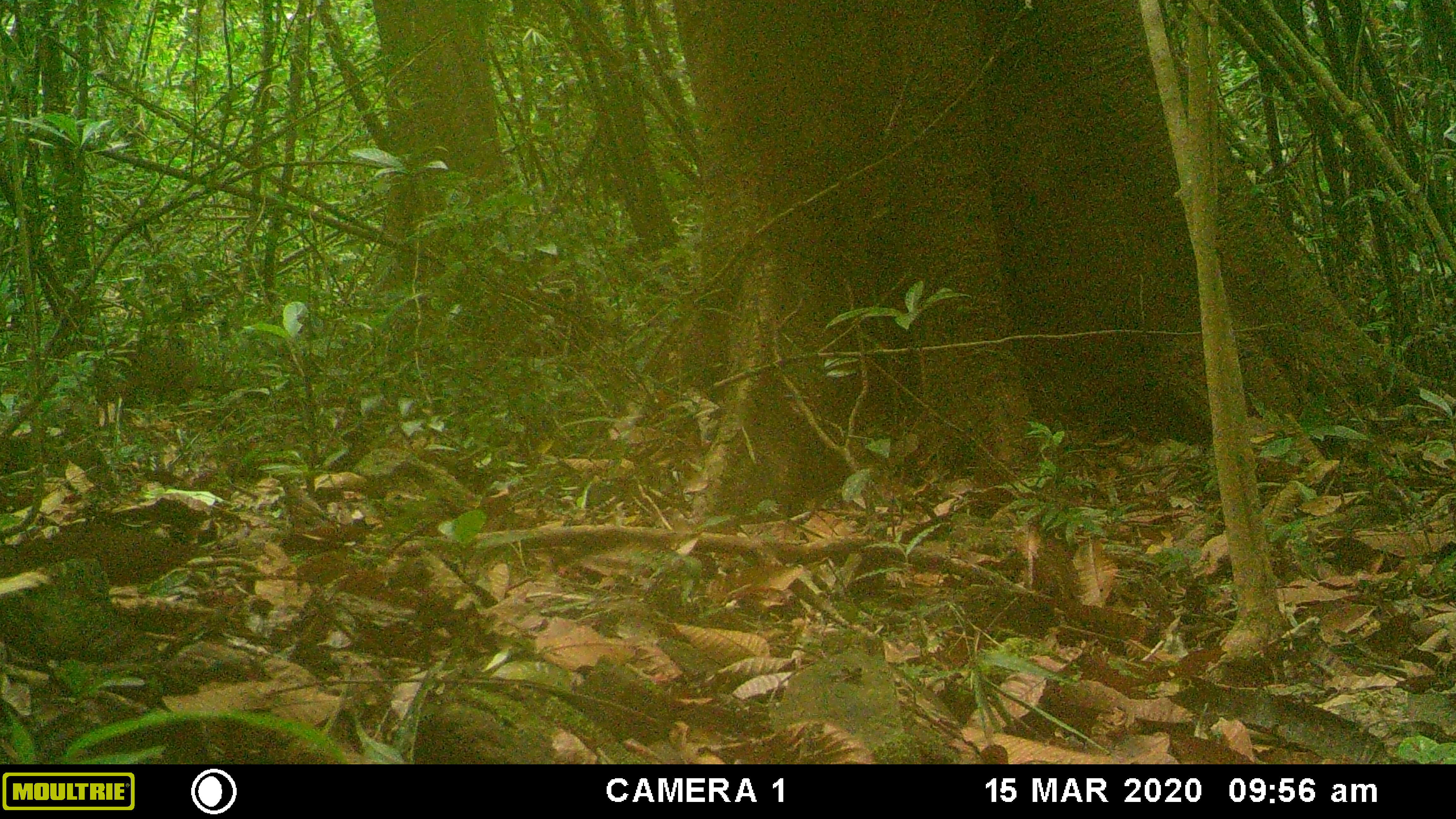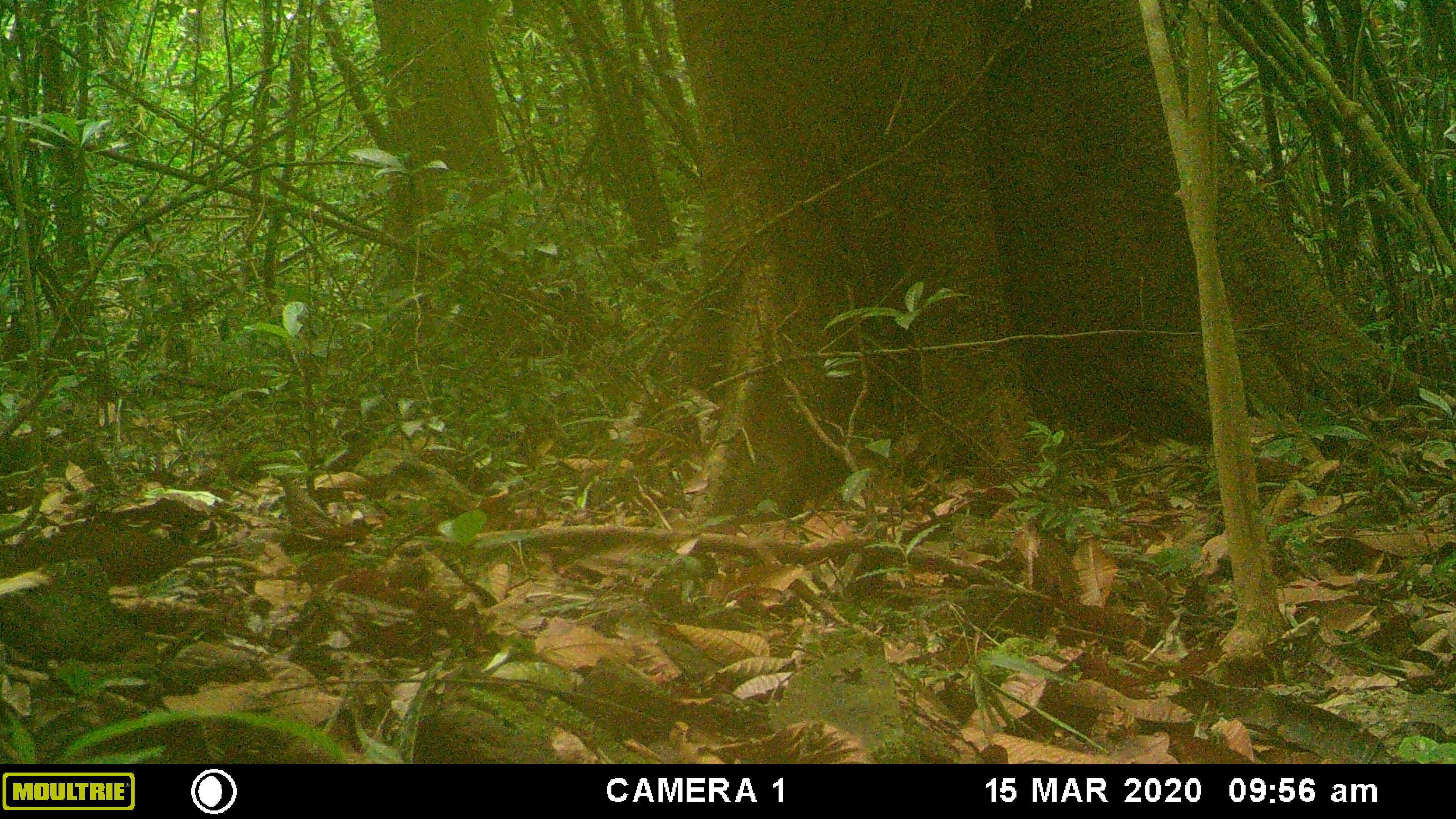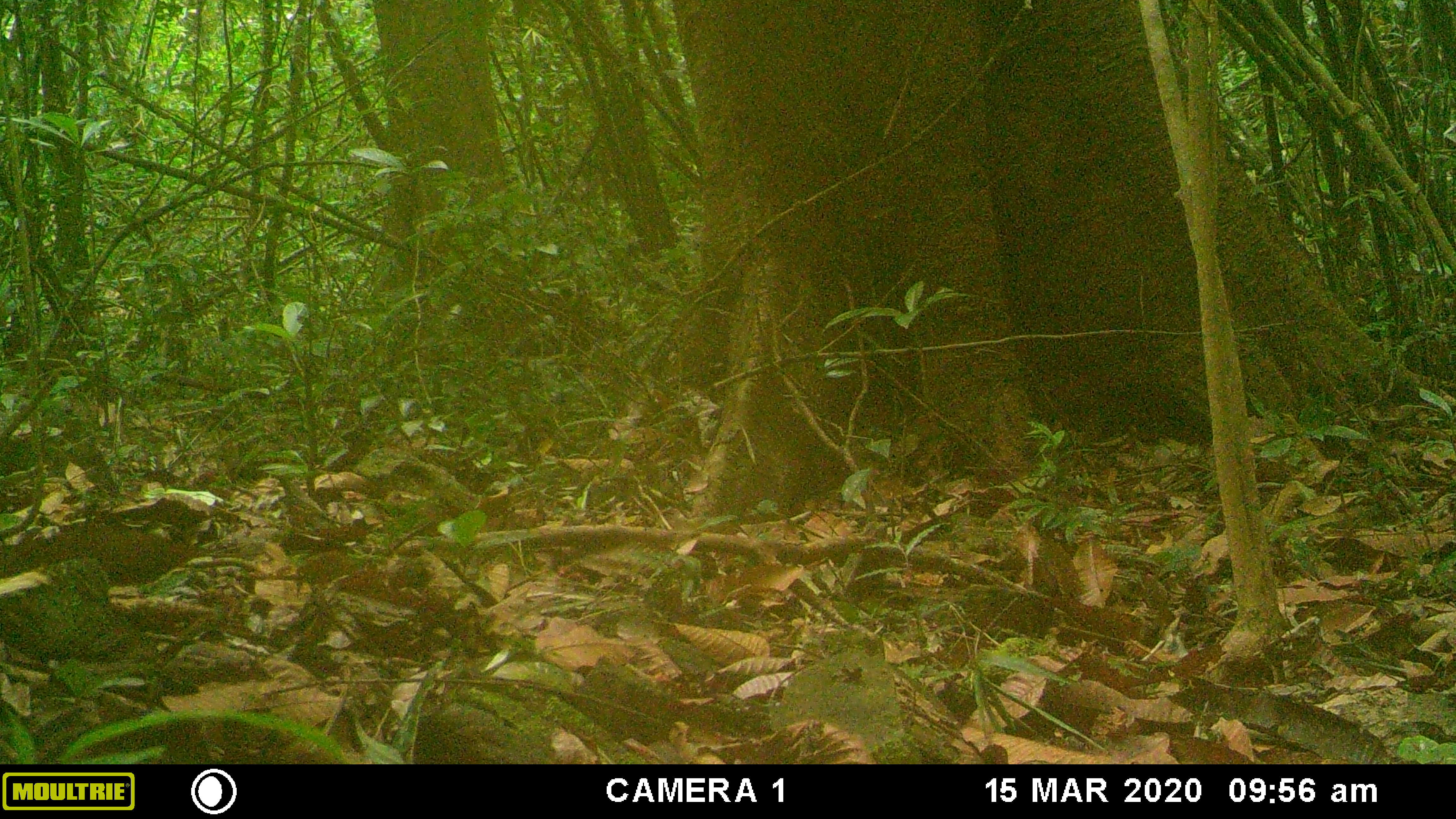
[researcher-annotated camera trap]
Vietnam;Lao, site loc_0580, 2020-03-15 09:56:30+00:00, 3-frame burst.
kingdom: Animalia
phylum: Chordata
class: Mammalia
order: Primates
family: Cercopithecidae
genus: Macaca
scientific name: Macaca arctoides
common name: stump-tailed macaque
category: stump tailed macaque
Stump tailed macaque (stump-tailed macaque) (Macaca arctoides). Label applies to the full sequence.